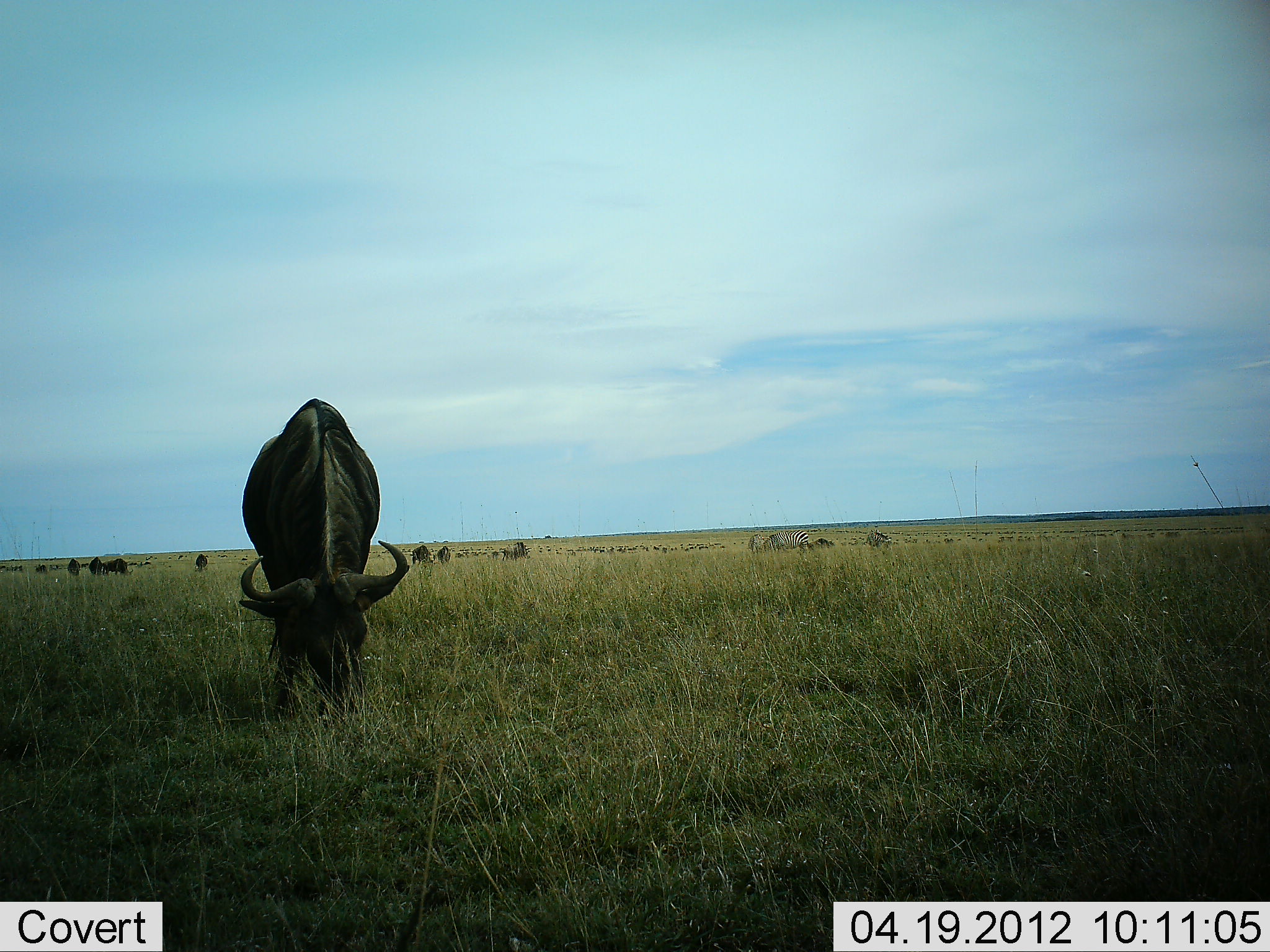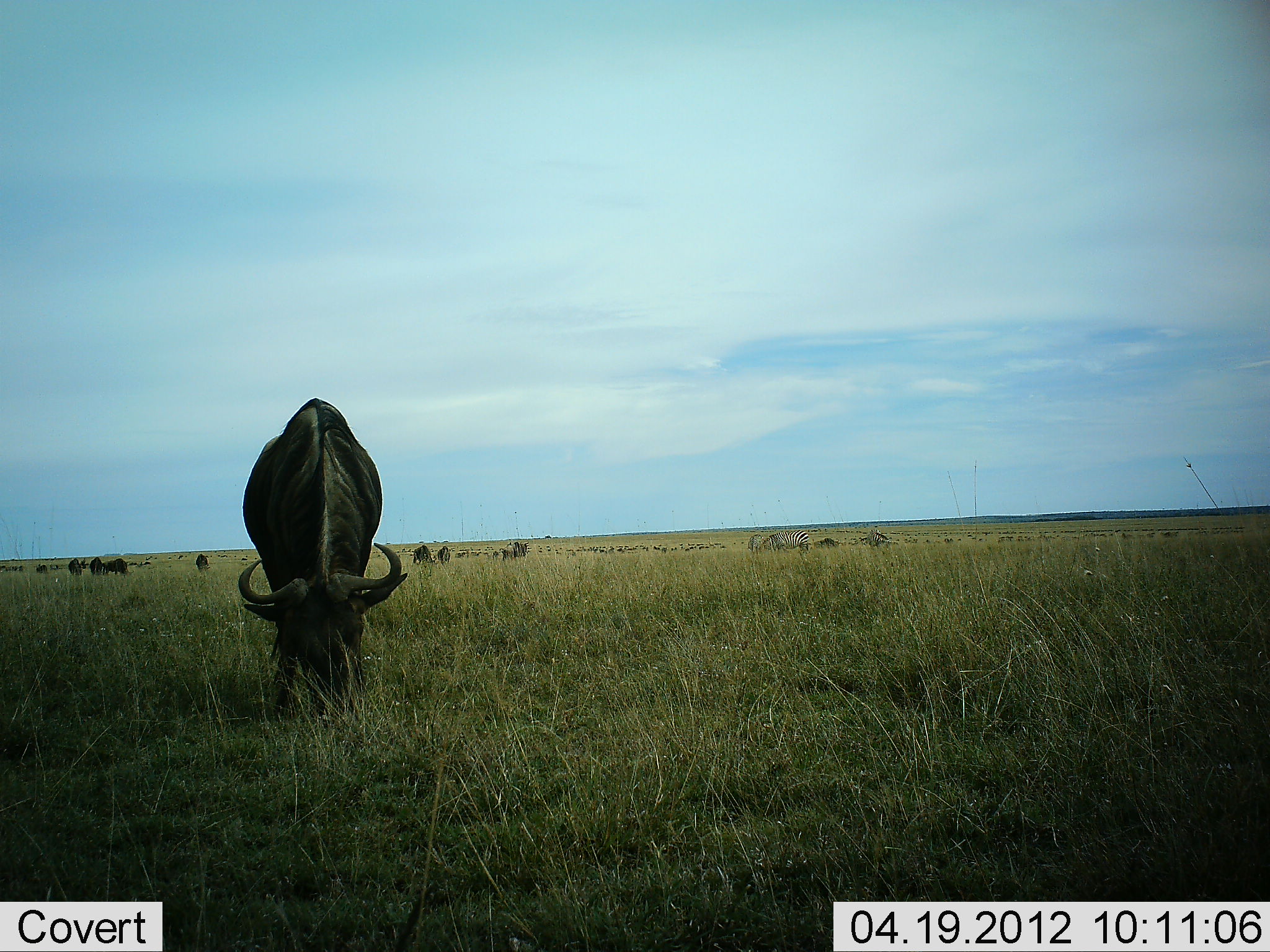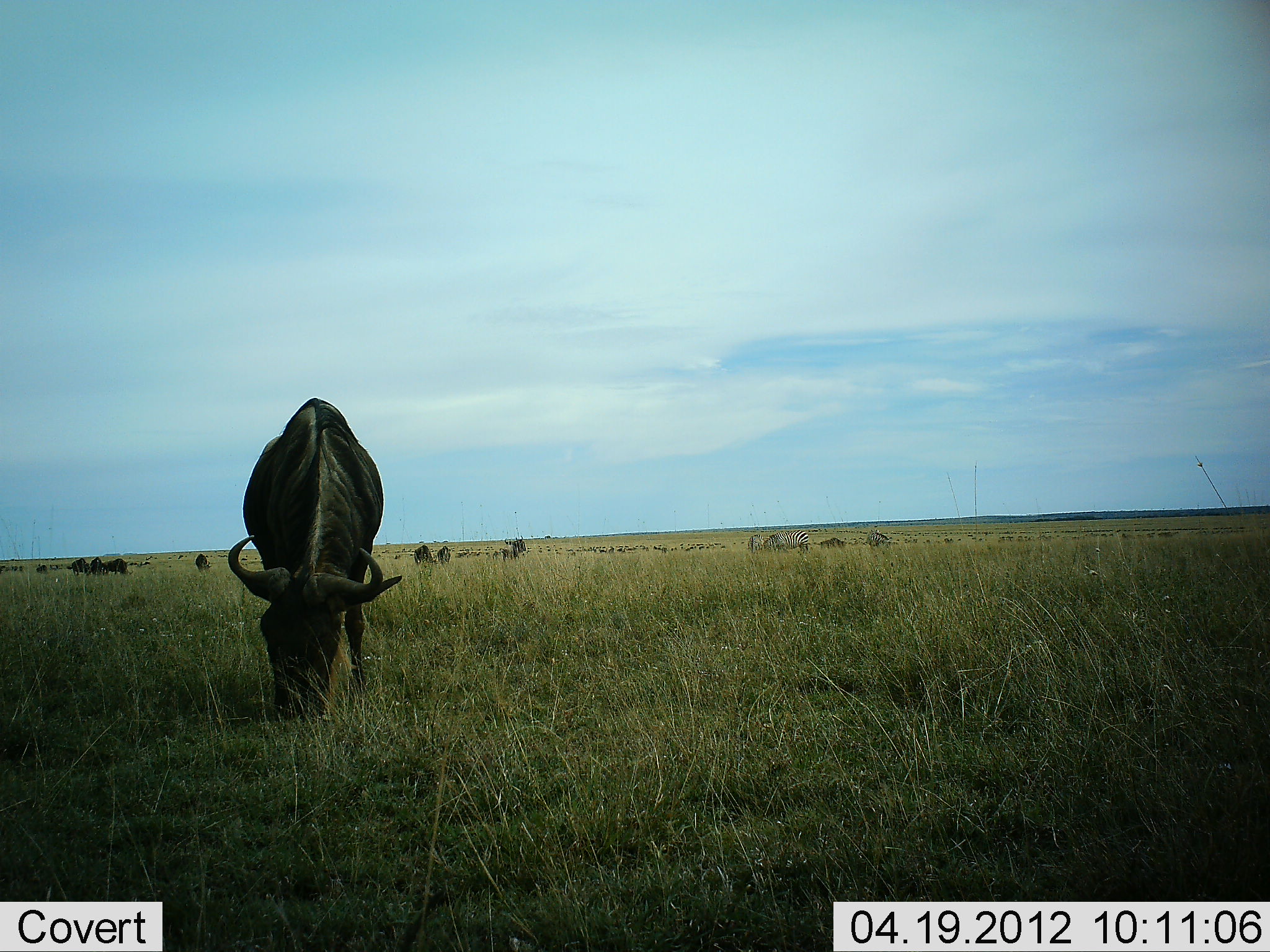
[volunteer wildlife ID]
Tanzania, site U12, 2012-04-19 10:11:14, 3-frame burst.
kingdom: Animalia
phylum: Chordata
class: Mammalia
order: Artiodactyla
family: Bovidae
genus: Connochaetes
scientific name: Connochaetes taurinus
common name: blue wildebeest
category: wildebeest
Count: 11-50.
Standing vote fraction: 40%.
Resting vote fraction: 0%.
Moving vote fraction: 12%.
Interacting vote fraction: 0%.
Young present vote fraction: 0%.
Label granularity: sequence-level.